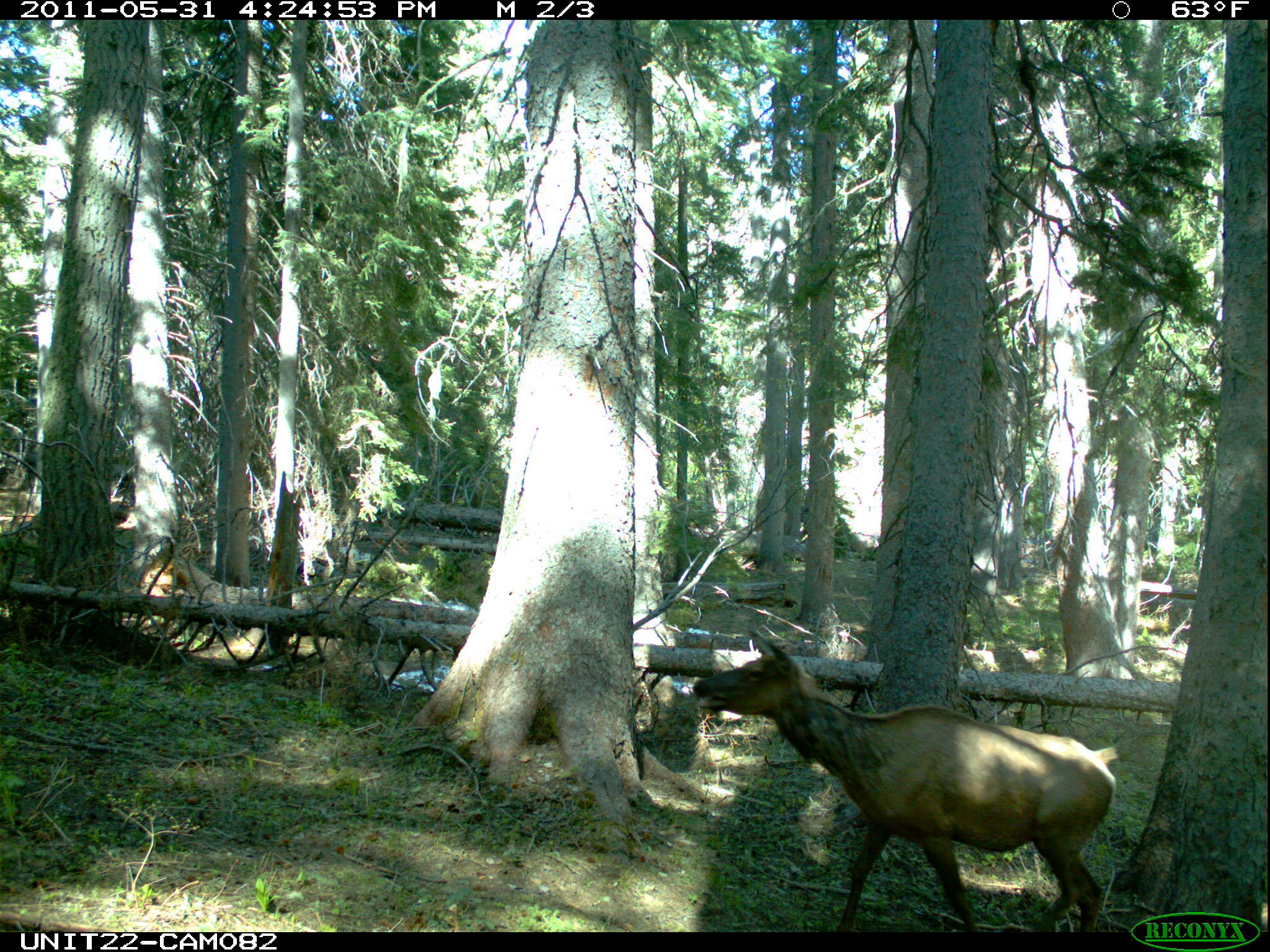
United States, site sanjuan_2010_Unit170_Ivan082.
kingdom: Animalia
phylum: Chordata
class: Mammalia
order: Artiodactyla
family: Cervidae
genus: Cervus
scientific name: Cervus elaphus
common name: red deer